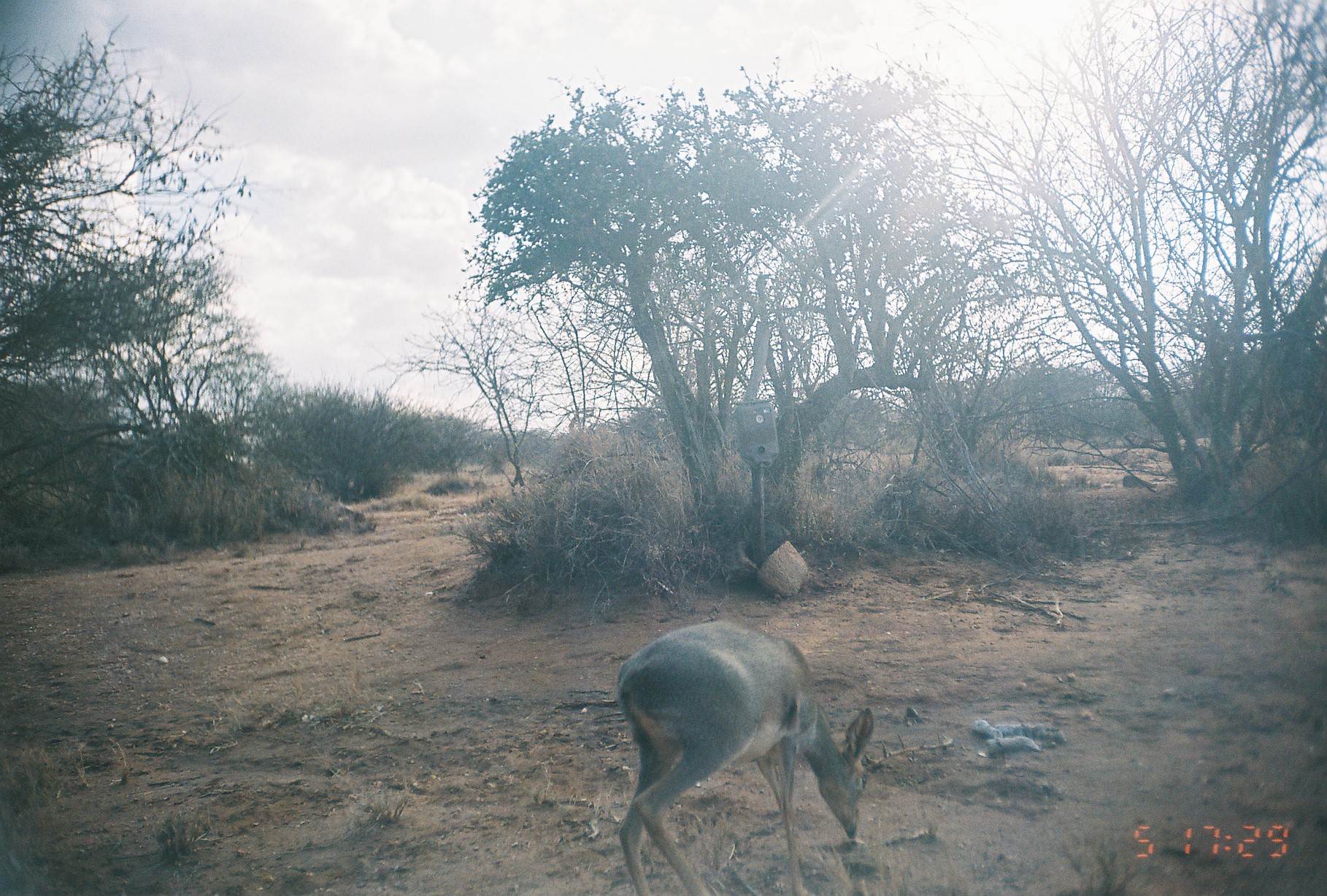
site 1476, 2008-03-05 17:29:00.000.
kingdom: Animalia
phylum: Chordata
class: Mammalia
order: Artiodactyla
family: Bovidae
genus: Madoqua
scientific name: Madoqua guentheri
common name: günther's dik-dik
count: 1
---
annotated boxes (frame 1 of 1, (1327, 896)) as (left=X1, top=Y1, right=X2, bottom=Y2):
madoqua guentheri: (left=612, top=618, right=875, bottom=893)